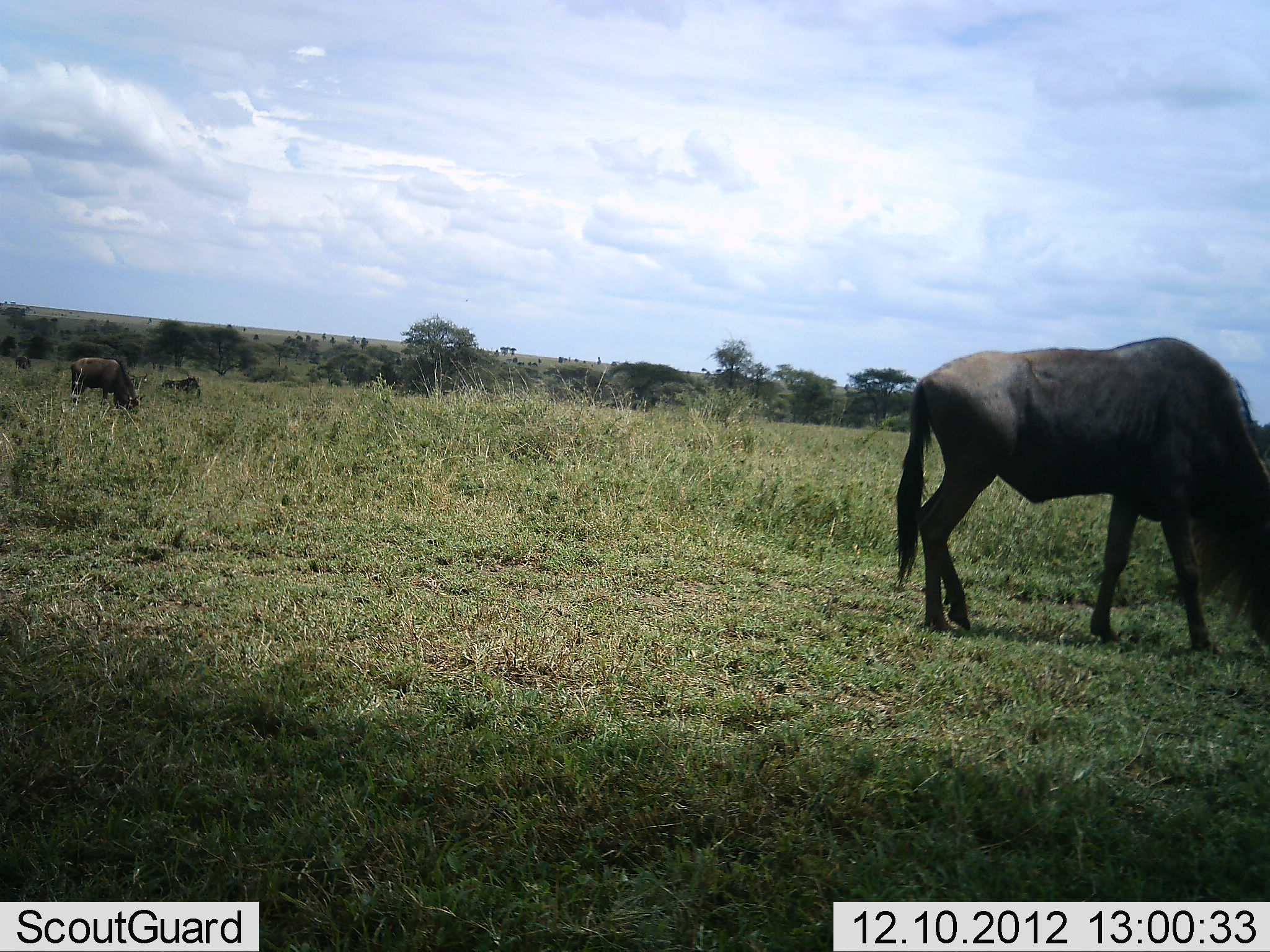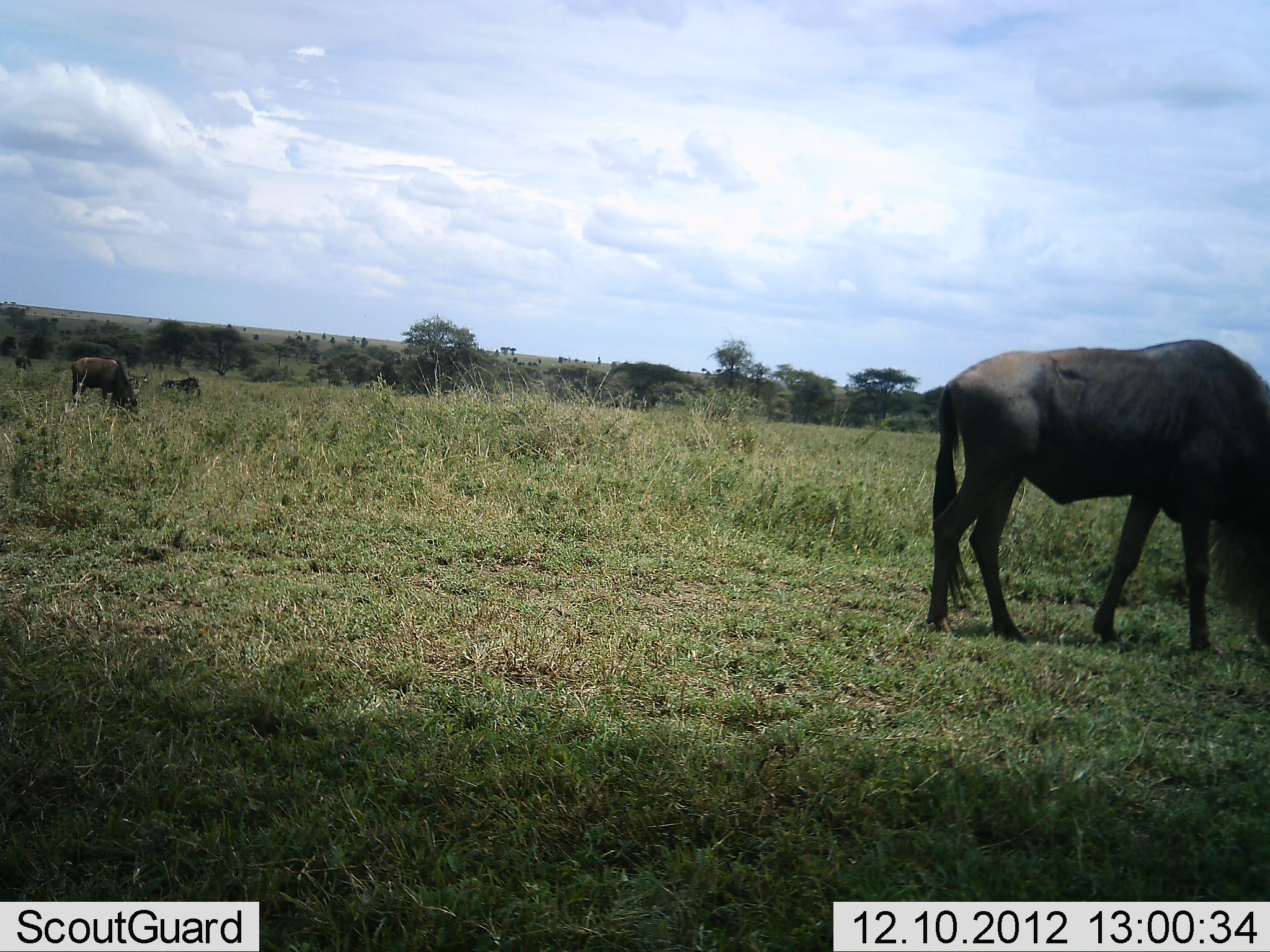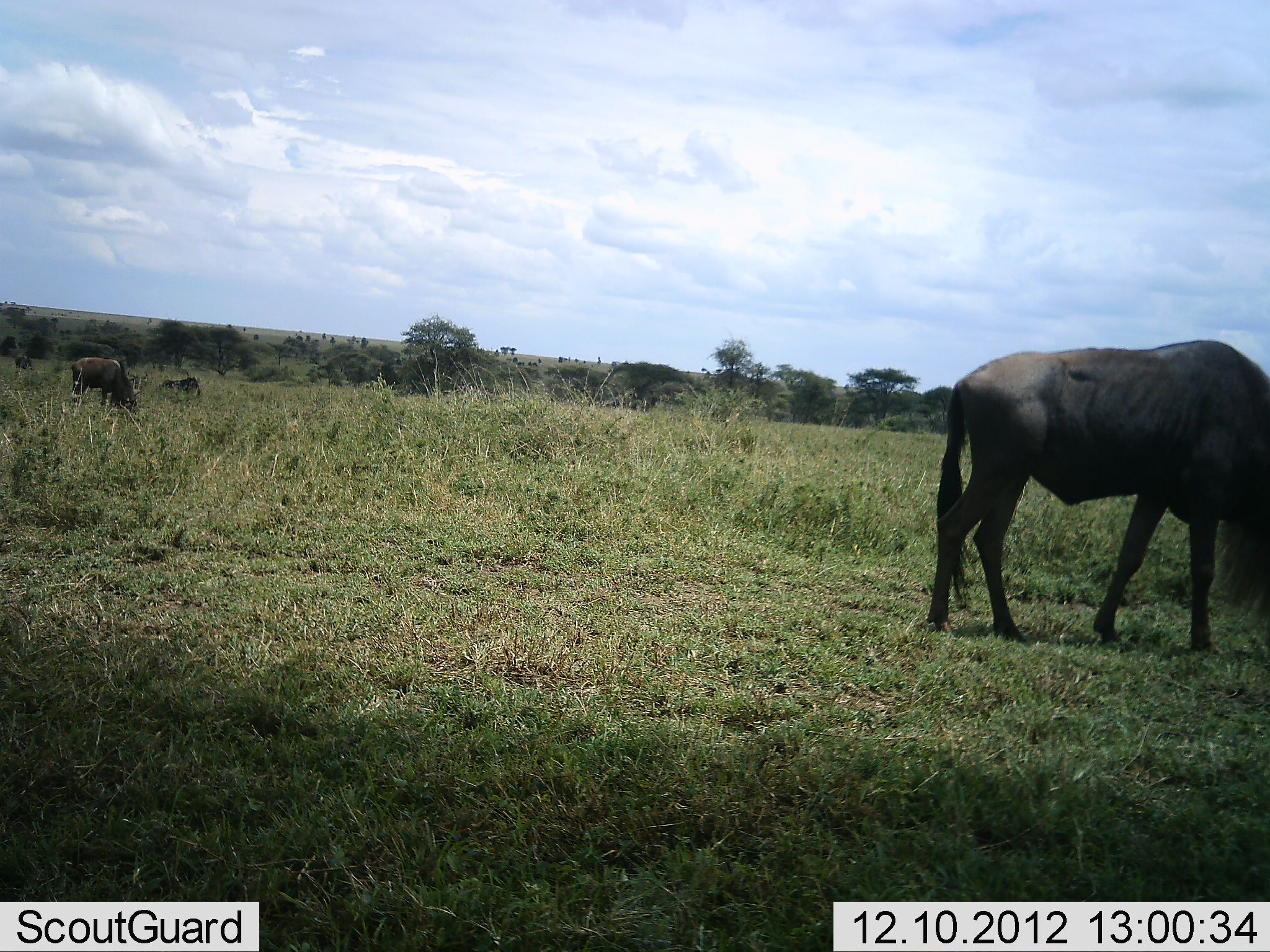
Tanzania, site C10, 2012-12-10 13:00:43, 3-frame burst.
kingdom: Animalia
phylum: Chordata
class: Mammalia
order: Artiodactyla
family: Bovidae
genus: Connochaetes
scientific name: Connochaetes taurinus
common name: blue wildebeest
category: wildebeest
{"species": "wildebeest (blue wildebeest) (Connochaetes taurinus)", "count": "3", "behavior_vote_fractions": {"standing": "18%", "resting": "3%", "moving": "11%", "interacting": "0%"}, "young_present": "3%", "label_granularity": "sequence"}